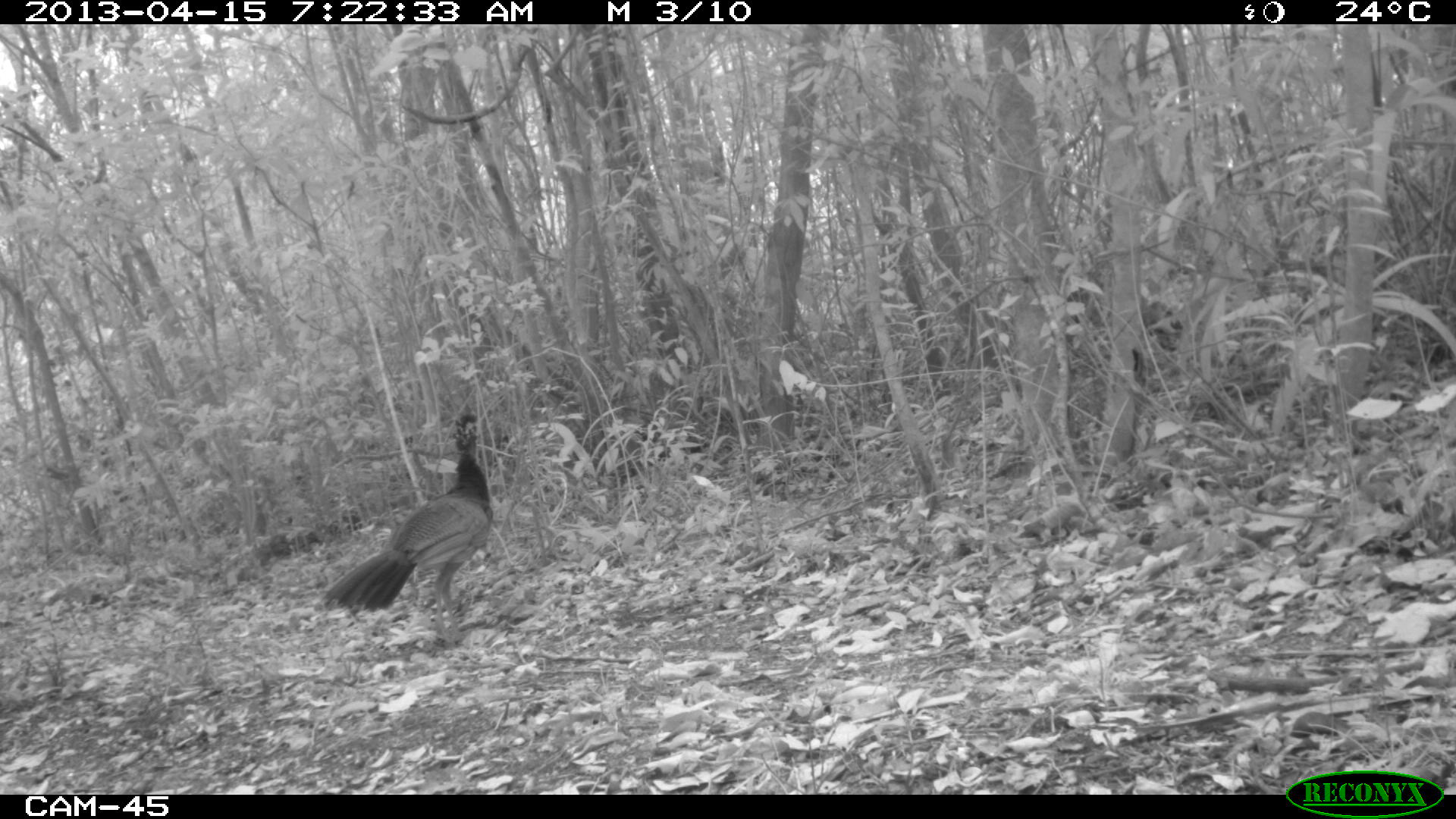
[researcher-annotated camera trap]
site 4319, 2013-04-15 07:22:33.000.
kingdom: Animalia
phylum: Chordata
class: Aves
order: Galliformes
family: Cracidae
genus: Crax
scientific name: Crax rubra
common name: great curassow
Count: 1.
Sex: female.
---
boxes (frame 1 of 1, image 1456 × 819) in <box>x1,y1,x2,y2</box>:
crax rubra: <box>313,402,492,647</box>